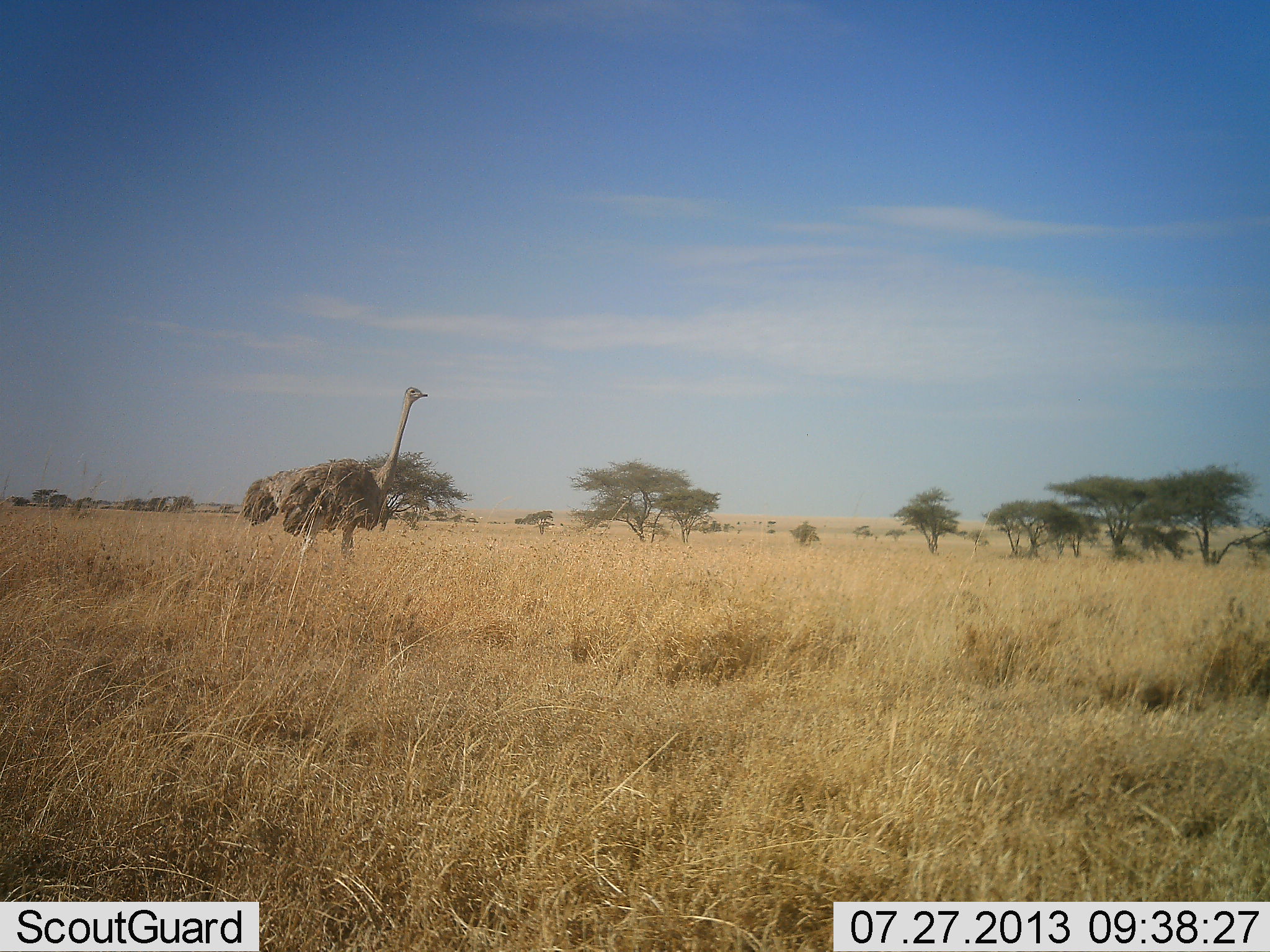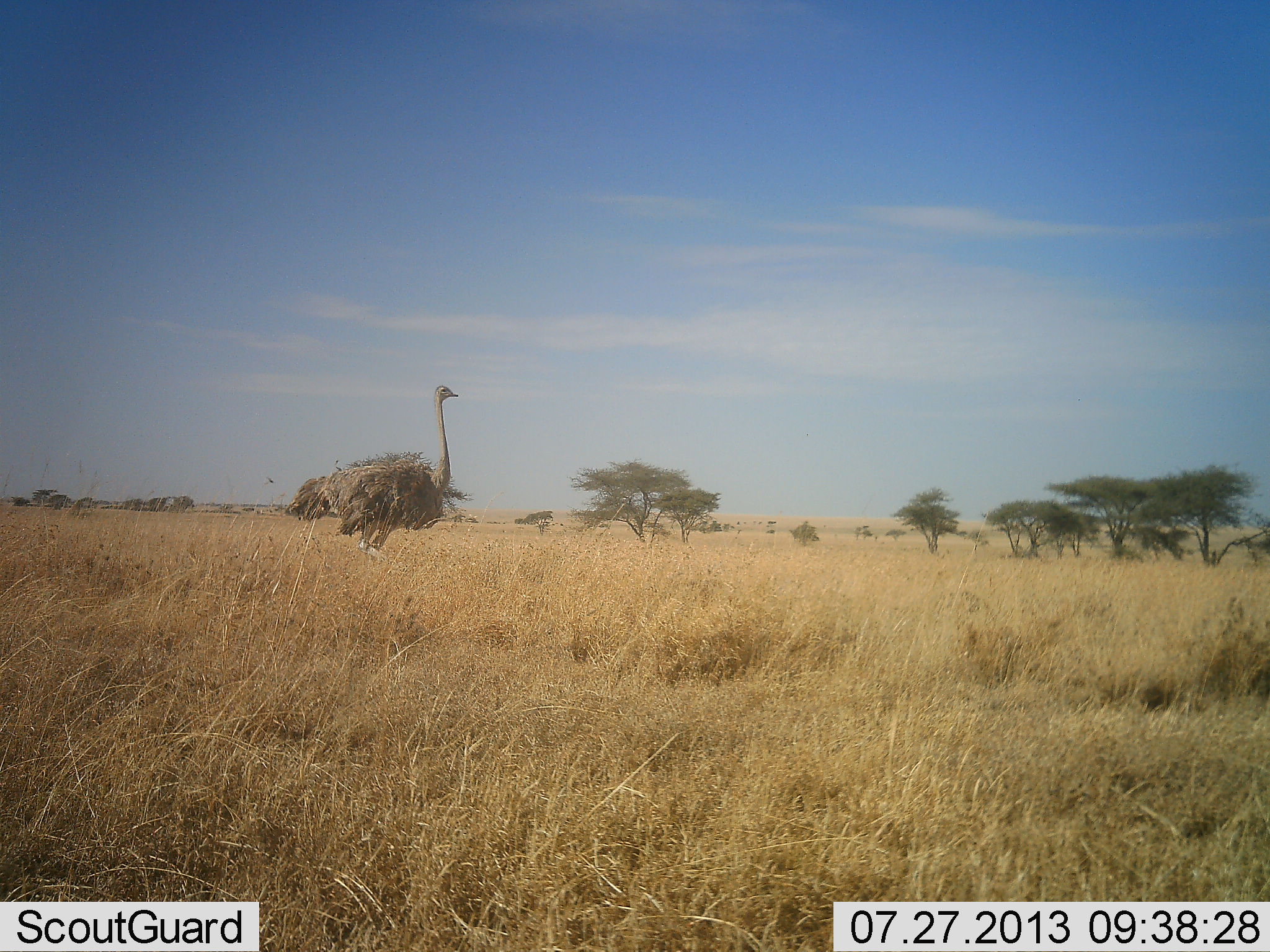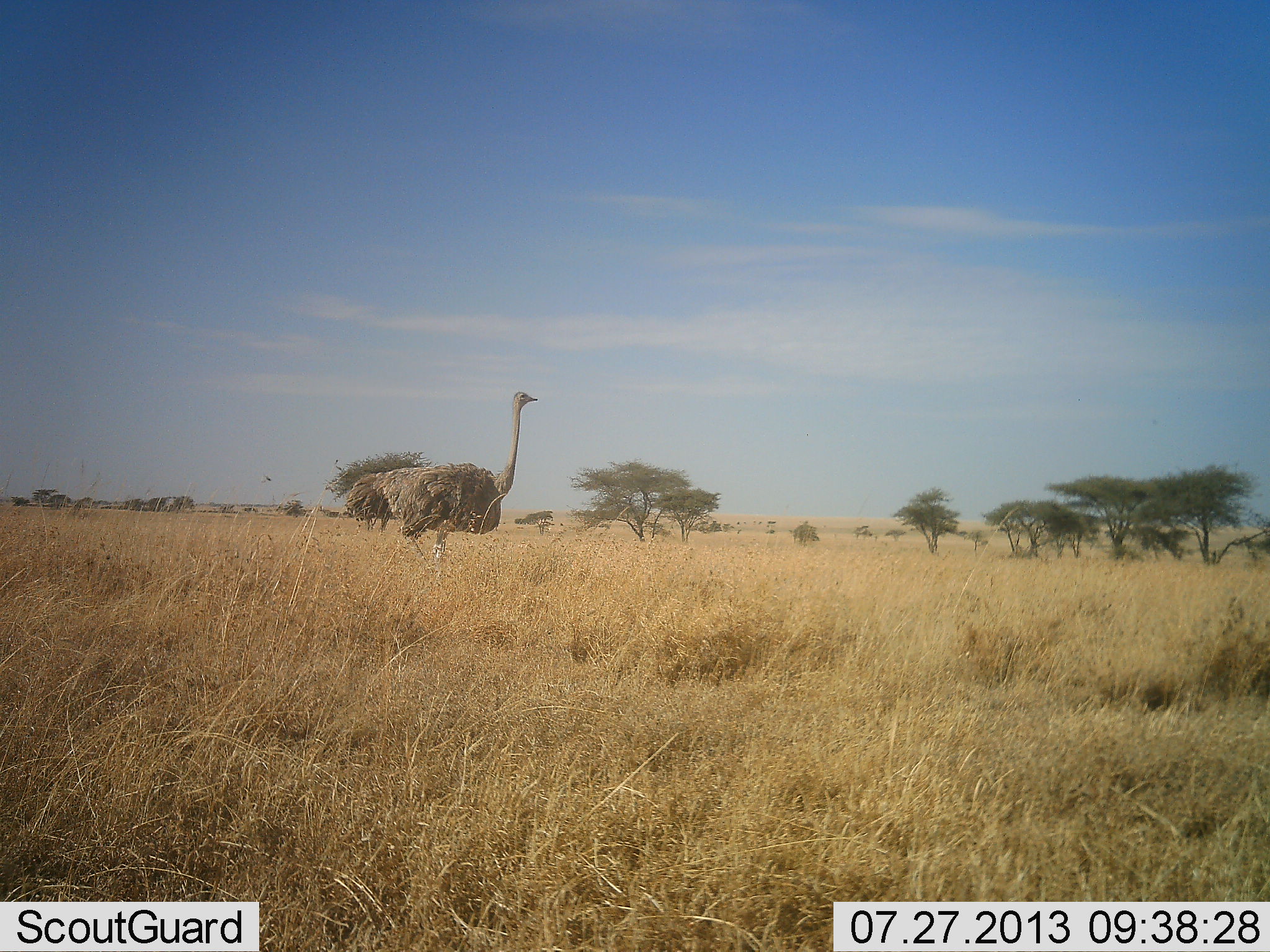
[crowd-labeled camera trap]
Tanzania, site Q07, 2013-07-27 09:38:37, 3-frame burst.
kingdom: Animalia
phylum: Chordata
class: Aves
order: Struthioniformes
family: Struthionidae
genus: Struthio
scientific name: Struthio camelus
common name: ostrich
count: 1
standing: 20%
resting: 0%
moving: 90%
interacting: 0%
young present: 0%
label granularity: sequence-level